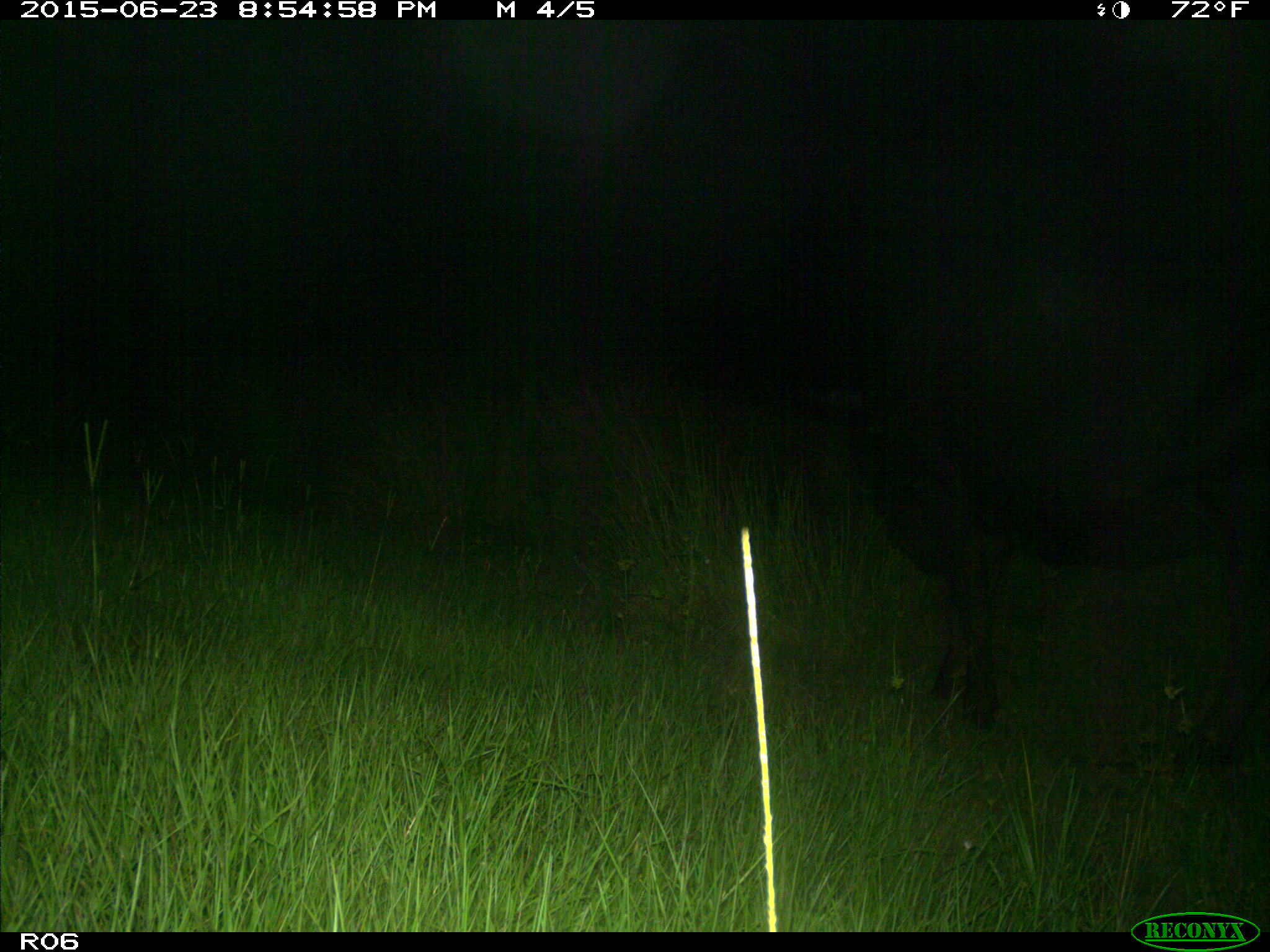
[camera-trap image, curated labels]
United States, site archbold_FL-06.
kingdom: Animalia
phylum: Chordata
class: Mammalia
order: Artiodactyla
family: Bovidae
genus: Bos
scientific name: Bos taurus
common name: domestic cow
Bos taurus (domestic cow).